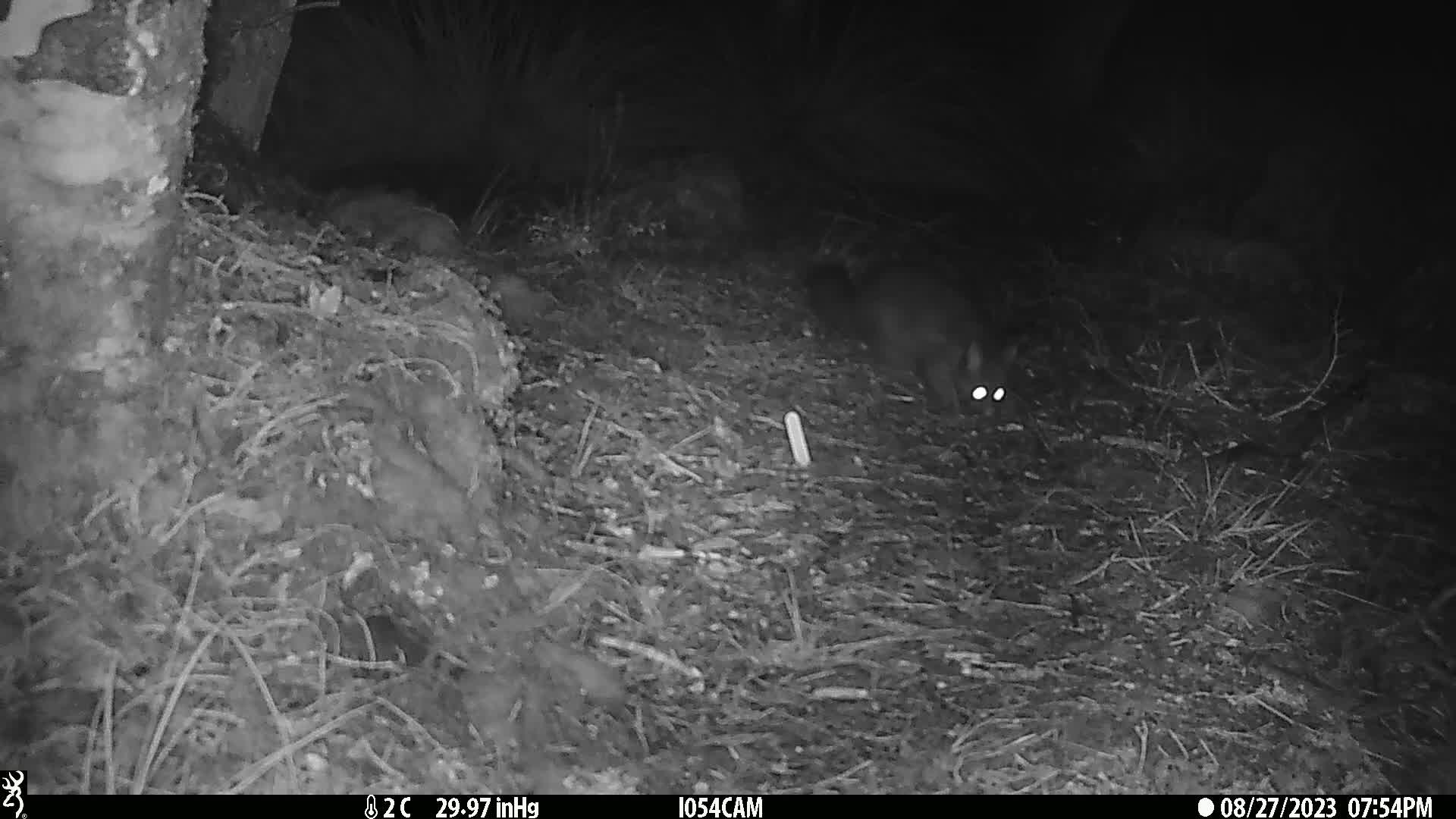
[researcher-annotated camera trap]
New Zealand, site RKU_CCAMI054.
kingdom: Animalia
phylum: Chordata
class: Mammalia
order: Diprotodontia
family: Phalangeridae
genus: Trichosurus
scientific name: Trichosurus vulpecula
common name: common brushtail possum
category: possum